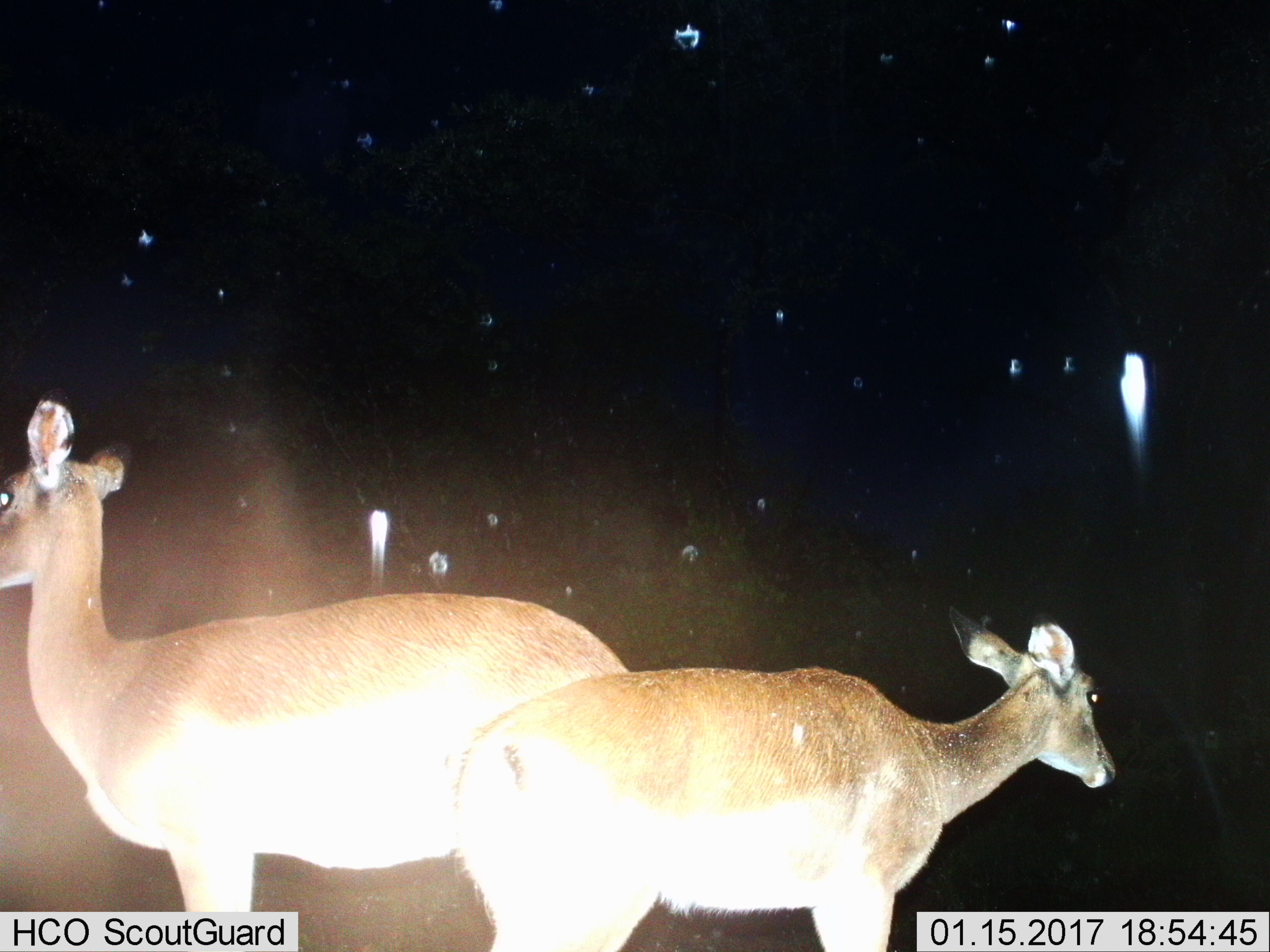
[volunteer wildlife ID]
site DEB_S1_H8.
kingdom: Animalia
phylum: Chordata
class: Mammalia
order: Artiodactyla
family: Bovidae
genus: Aepyceros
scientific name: Aepyceros melampus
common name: impala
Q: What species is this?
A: Impala (Aepyceros melampus).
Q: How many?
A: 2.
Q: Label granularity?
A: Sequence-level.